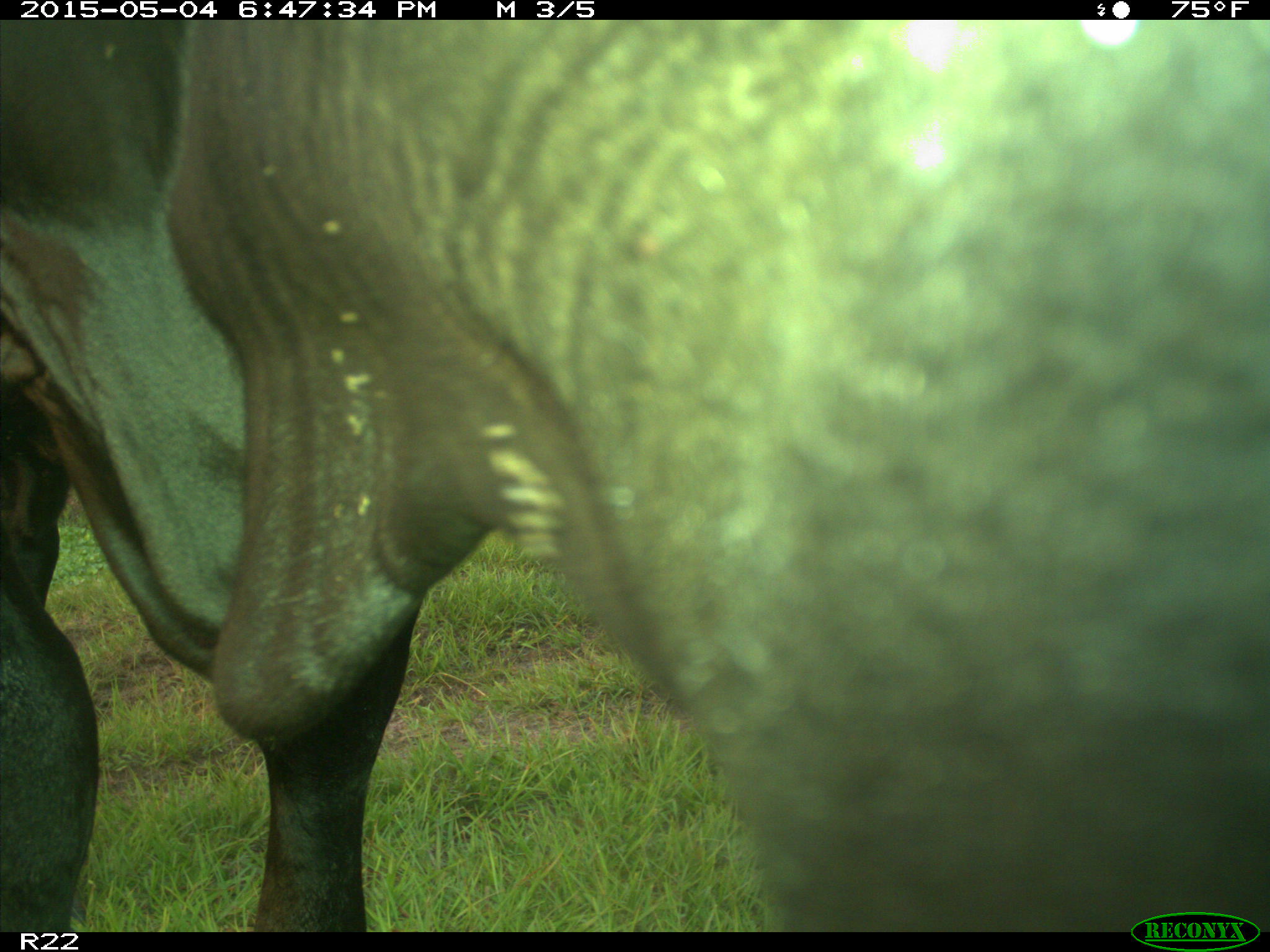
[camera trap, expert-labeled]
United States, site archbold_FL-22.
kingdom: Animalia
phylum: Chordata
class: Mammalia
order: Artiodactyla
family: Bovidae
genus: Bos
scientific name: Bos taurus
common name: domestic cow